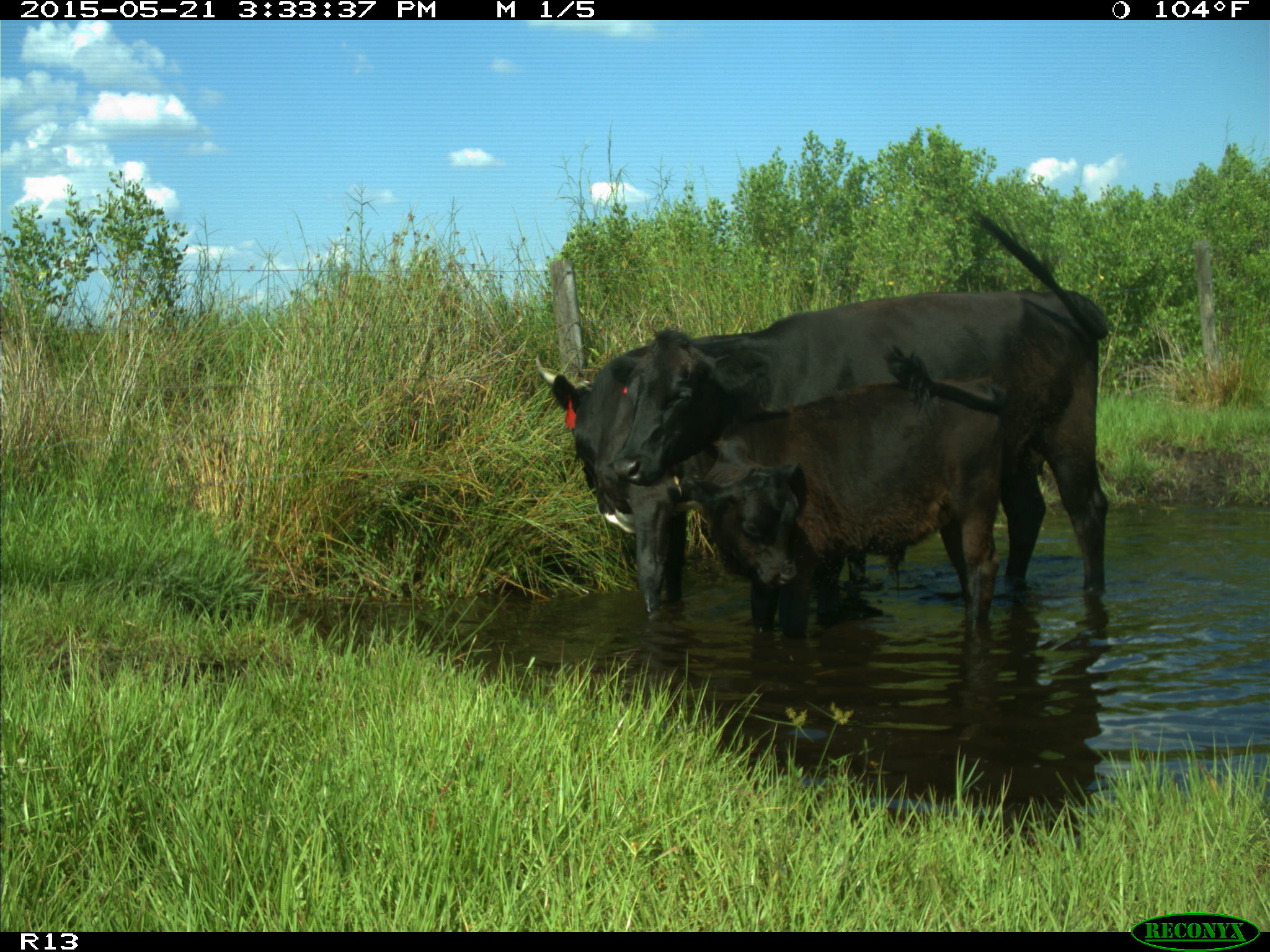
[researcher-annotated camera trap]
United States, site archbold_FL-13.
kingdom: Animalia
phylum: Chordata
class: Mammalia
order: Artiodactyla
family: Bovidae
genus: Bos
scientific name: Bos taurus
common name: domestic cow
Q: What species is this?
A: Bos taurus (domestic cow).